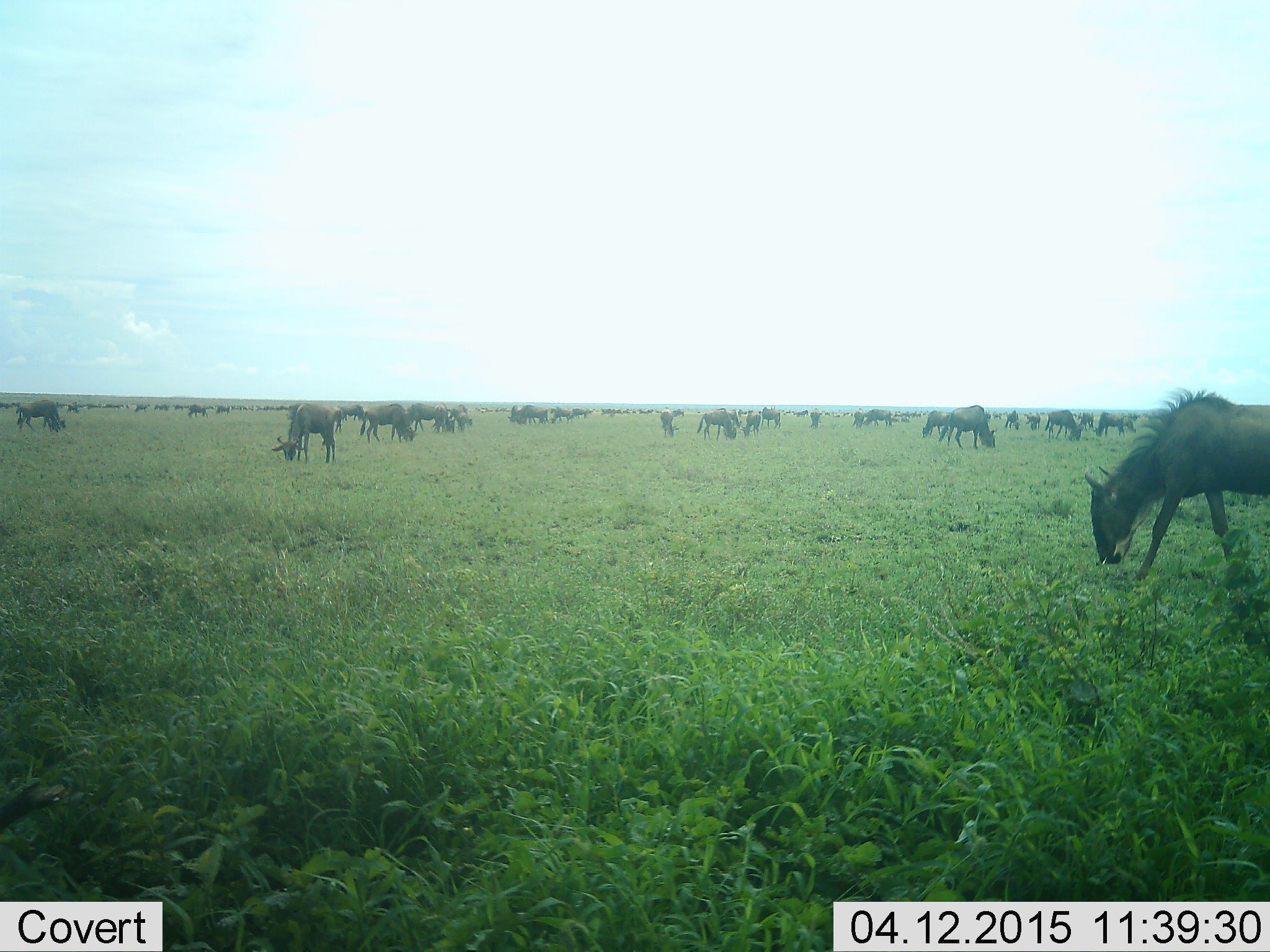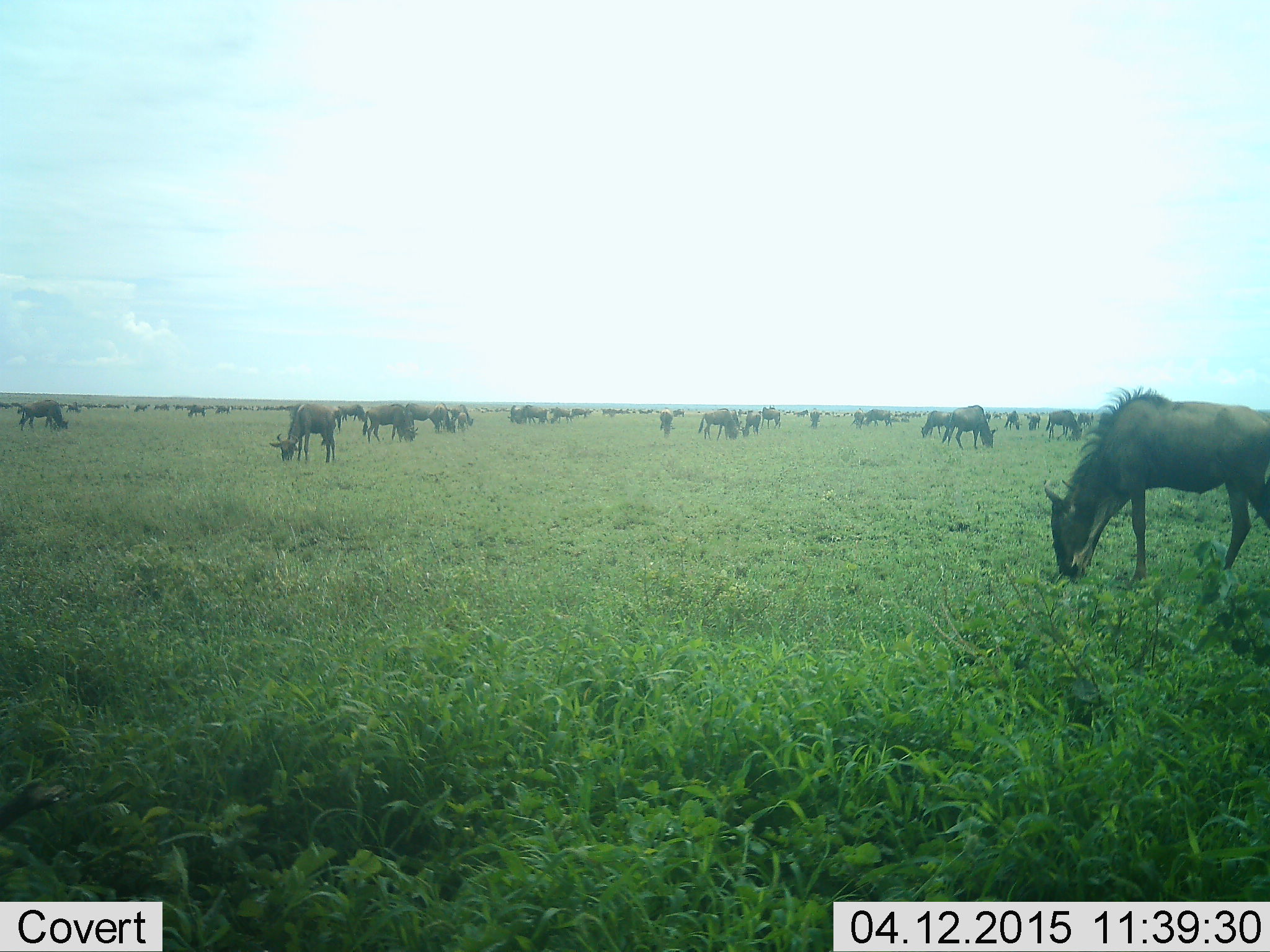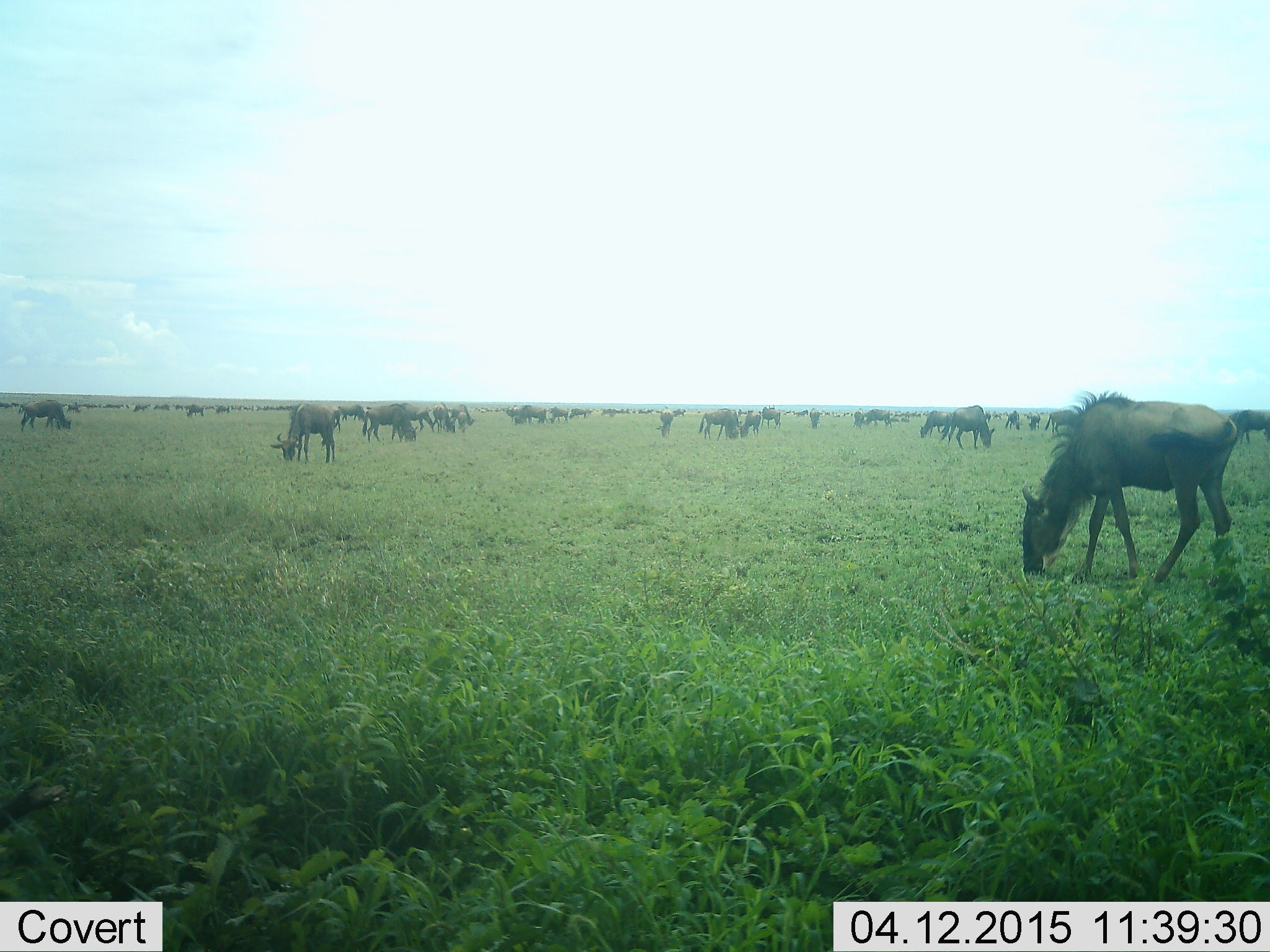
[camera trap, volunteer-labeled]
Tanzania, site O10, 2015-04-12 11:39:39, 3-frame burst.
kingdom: Animalia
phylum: Chordata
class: Mammalia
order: Artiodactyla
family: Bovidae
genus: Connochaetes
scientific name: Connochaetes taurinus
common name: blue wildebeest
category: wildebeest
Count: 51+.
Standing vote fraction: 20%.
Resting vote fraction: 0%.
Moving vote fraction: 30%.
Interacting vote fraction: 0%.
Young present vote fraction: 0%.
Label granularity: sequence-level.